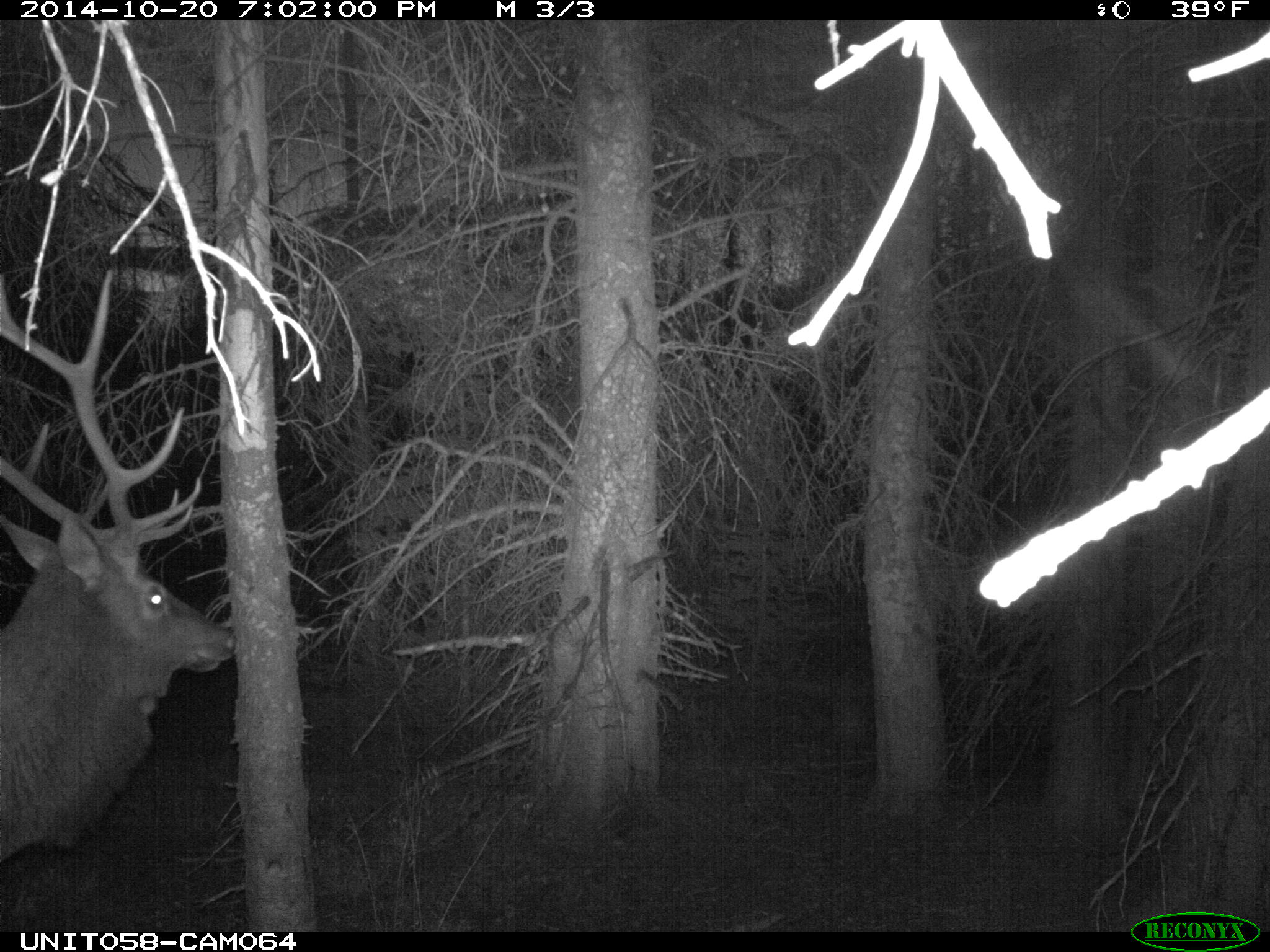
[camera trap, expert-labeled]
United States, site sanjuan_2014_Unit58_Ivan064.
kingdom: Animalia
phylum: Chordata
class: Mammalia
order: Artiodactyla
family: Cervidae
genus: Cervus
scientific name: Cervus elaphus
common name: red deer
Cervus elaphus (red deer).